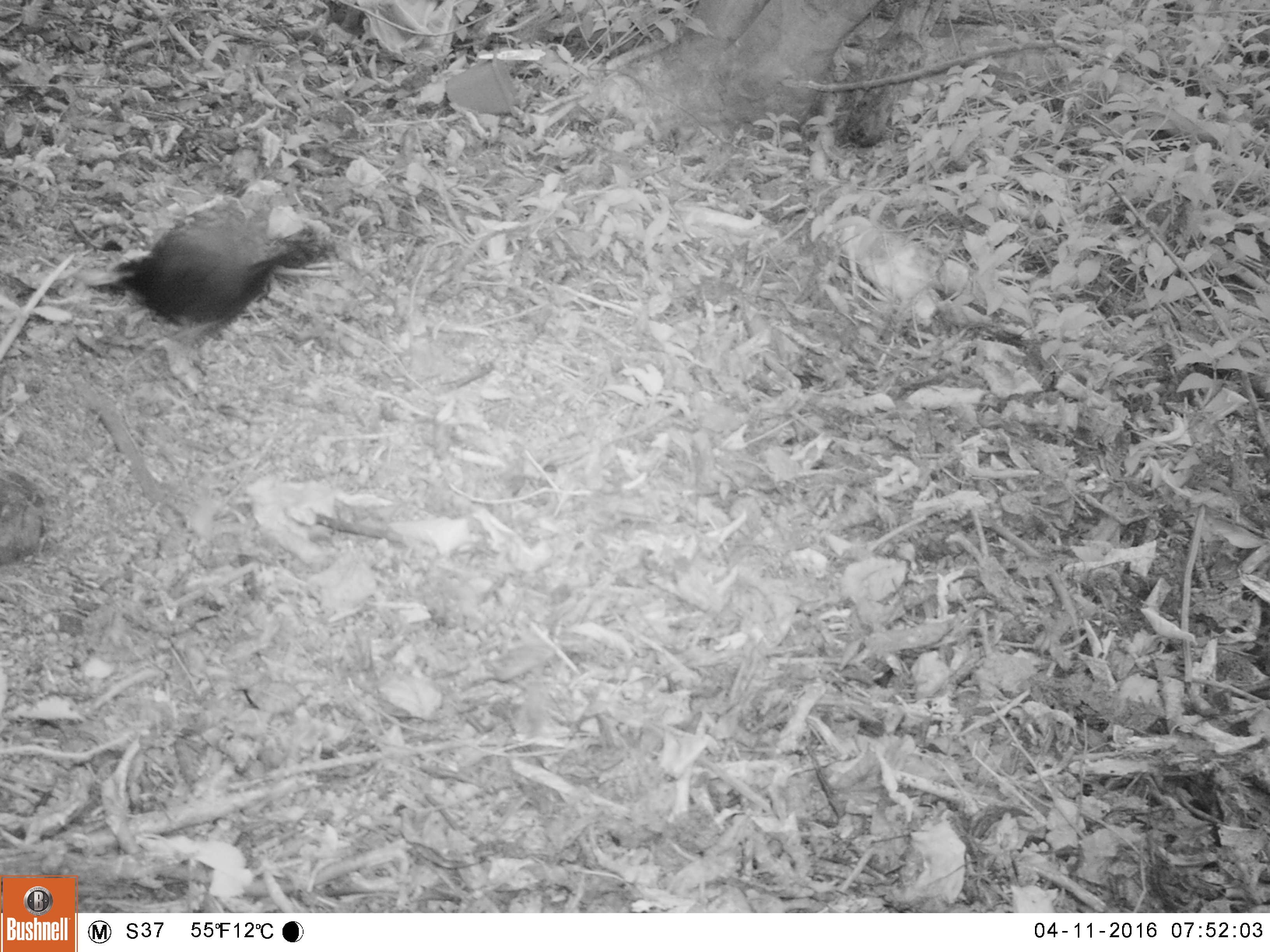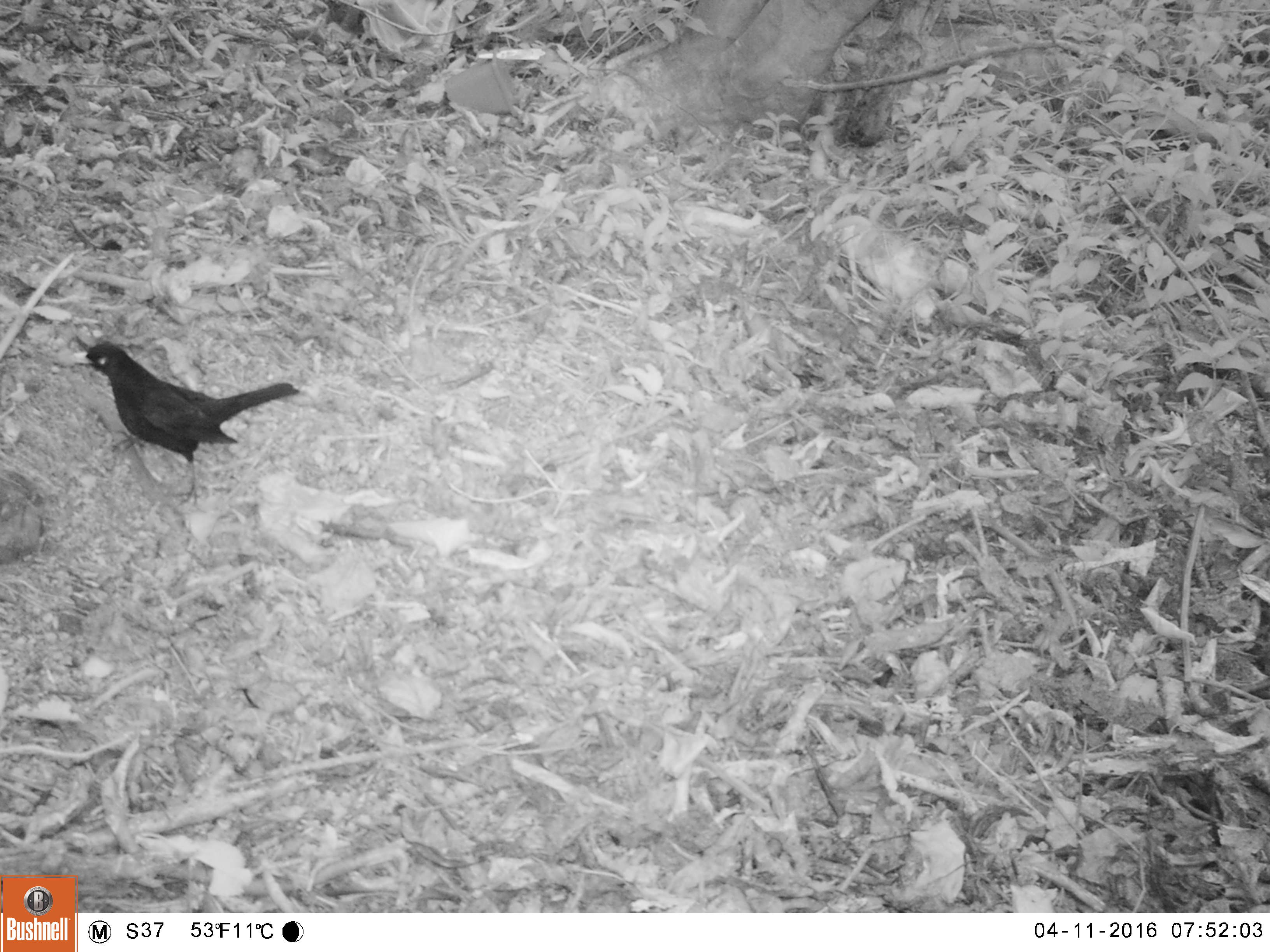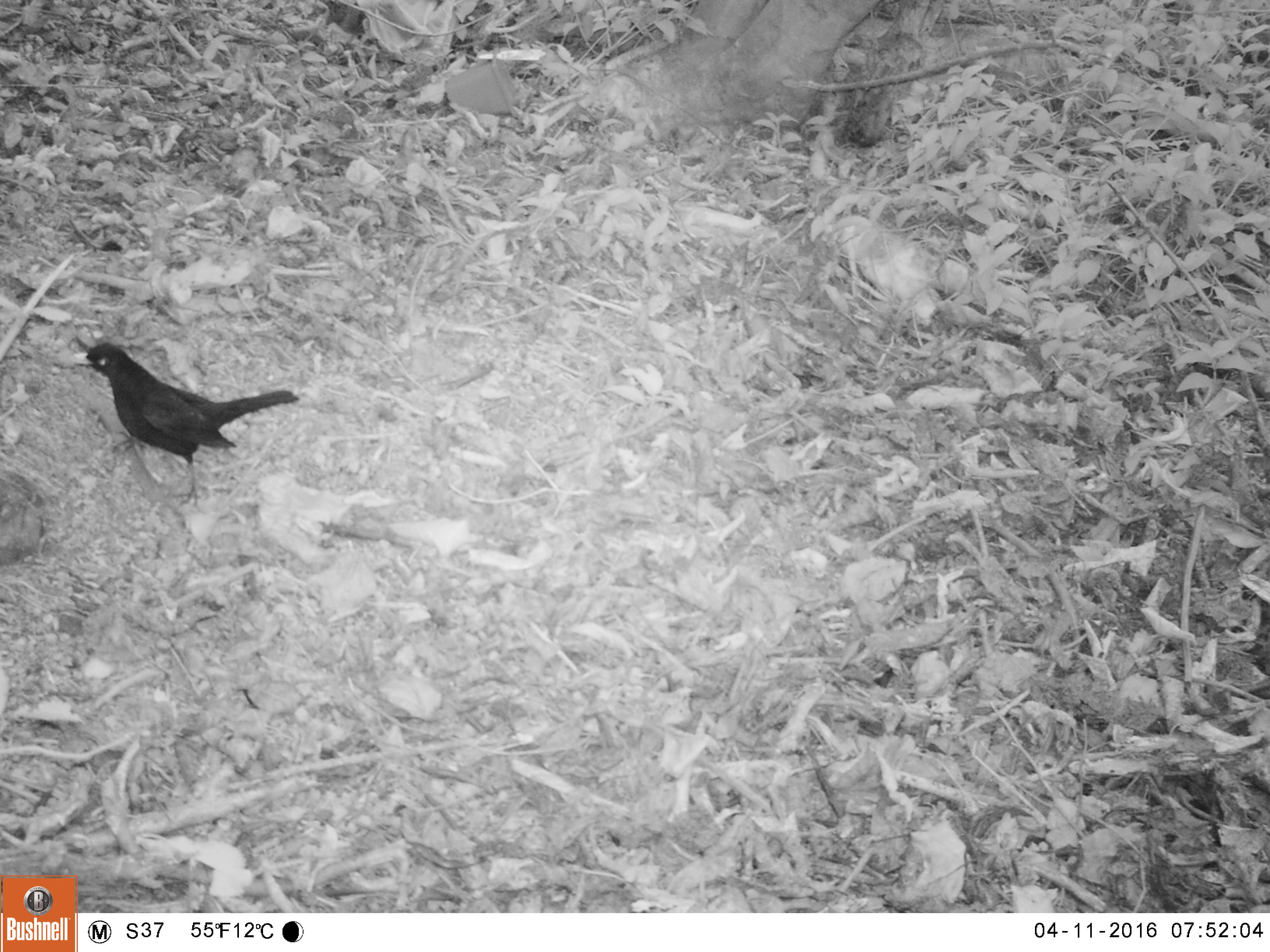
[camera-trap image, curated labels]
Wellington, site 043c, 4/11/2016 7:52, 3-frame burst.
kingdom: Animalia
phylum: Chordata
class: Aves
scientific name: Aves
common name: bird